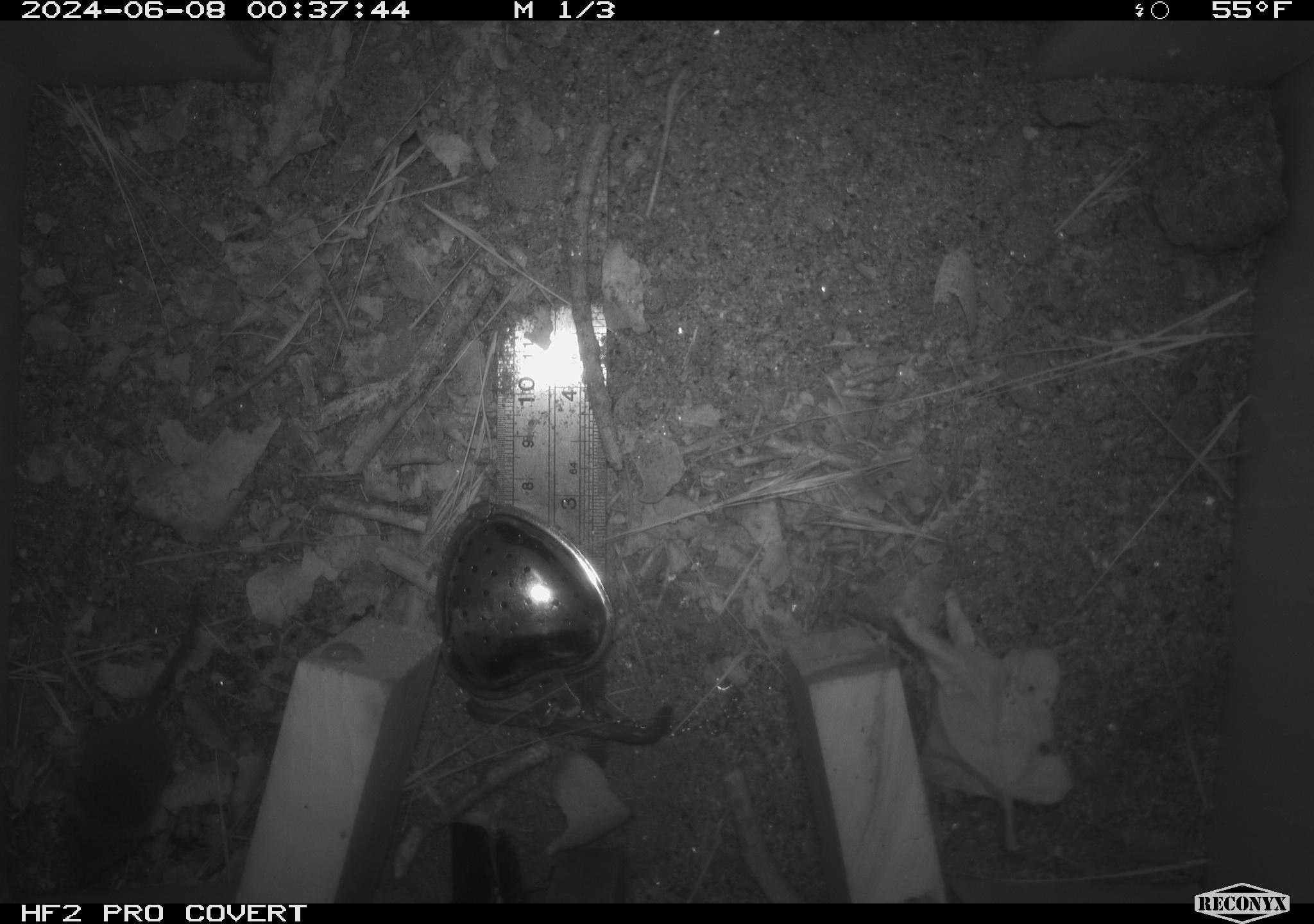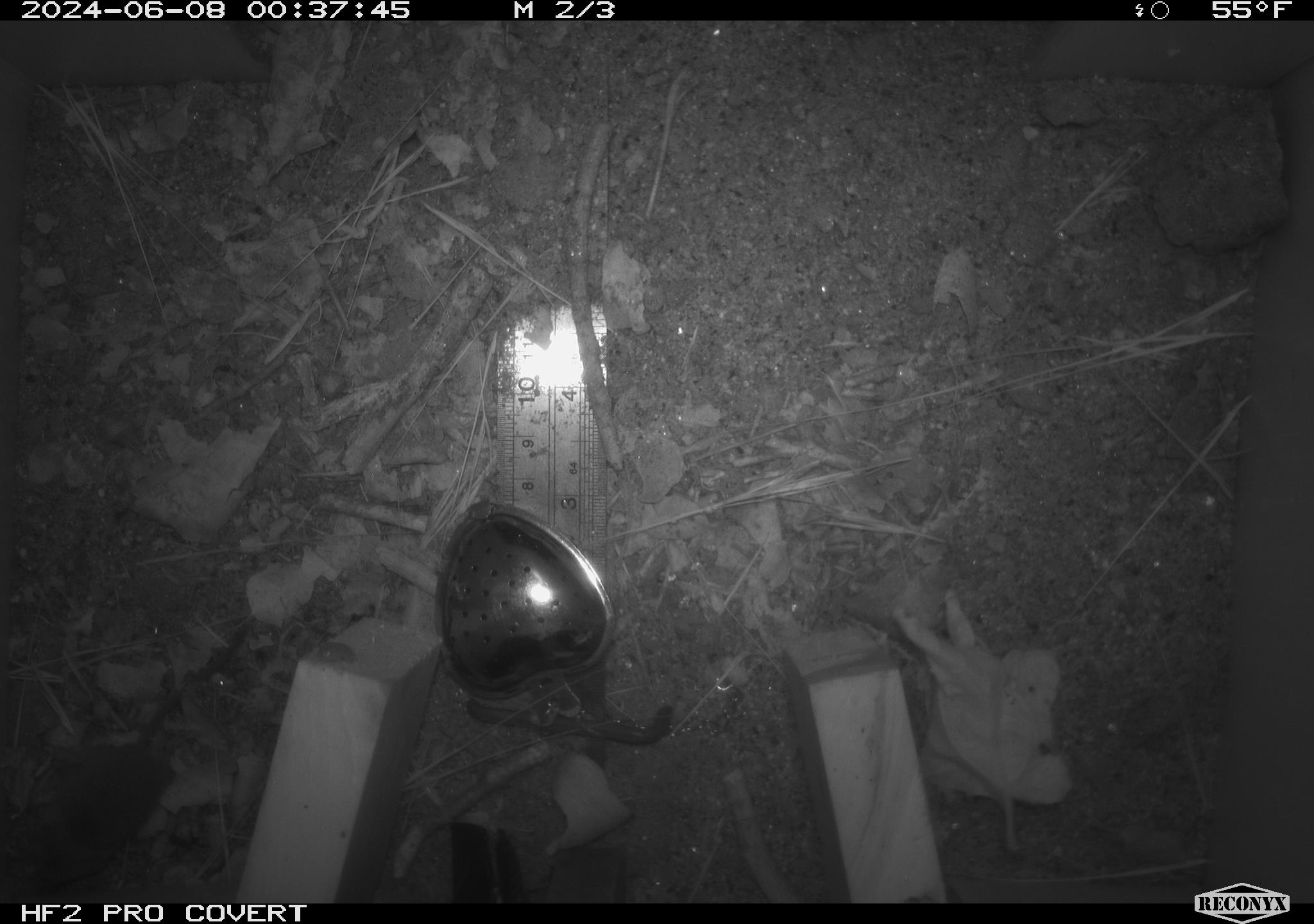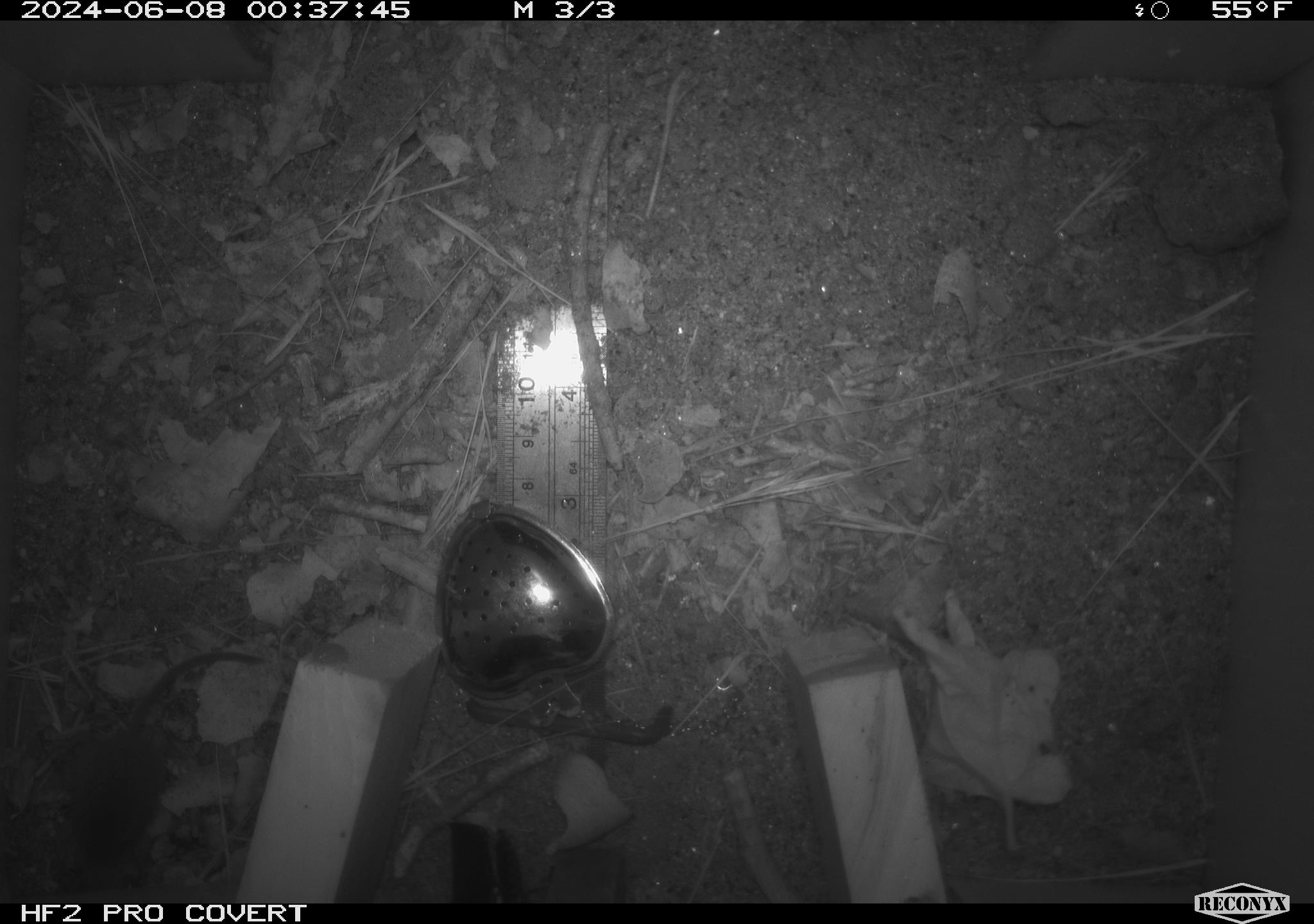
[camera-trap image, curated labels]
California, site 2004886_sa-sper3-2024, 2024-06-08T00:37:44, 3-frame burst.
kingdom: Animalia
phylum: Chordata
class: Mammalia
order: Eulipotyphla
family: Soricidae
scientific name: Soricidae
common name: shrews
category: soricidae family